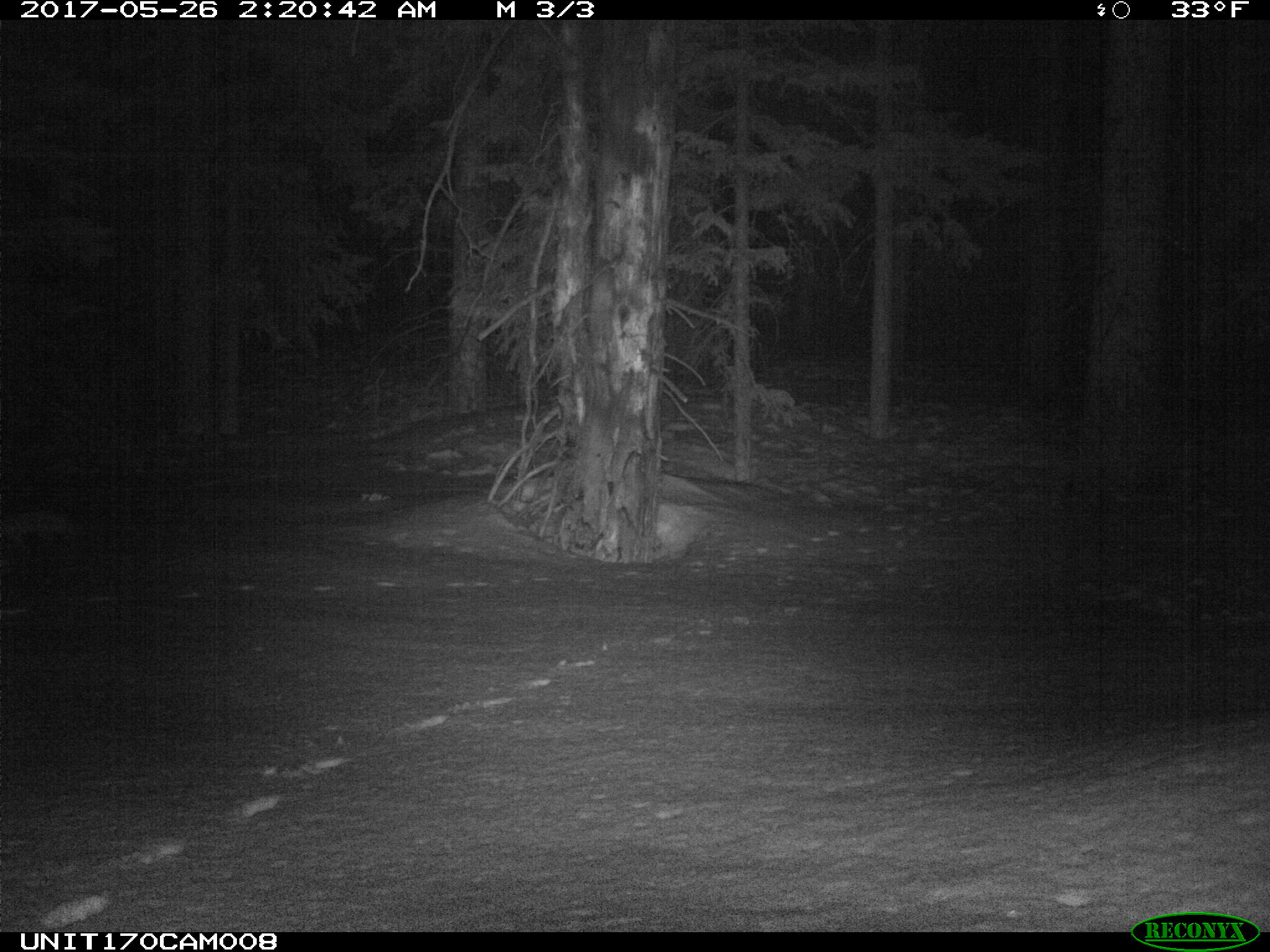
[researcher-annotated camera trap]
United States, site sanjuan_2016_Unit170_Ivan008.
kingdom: Animalia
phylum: Chordata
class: Mammalia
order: Carnivora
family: Mustelidae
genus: Martes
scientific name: Martes americana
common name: american marten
Martes americana (american marten).